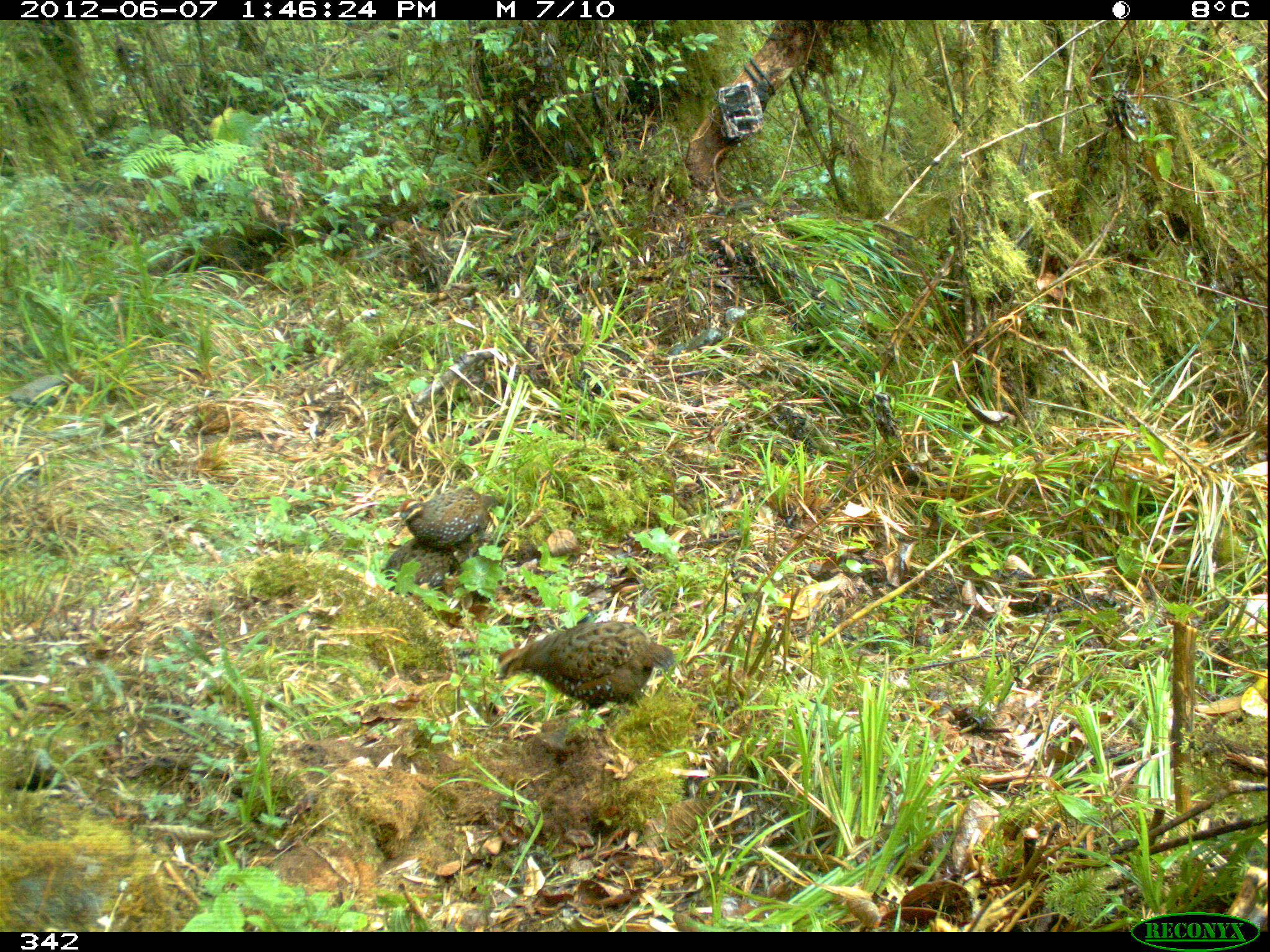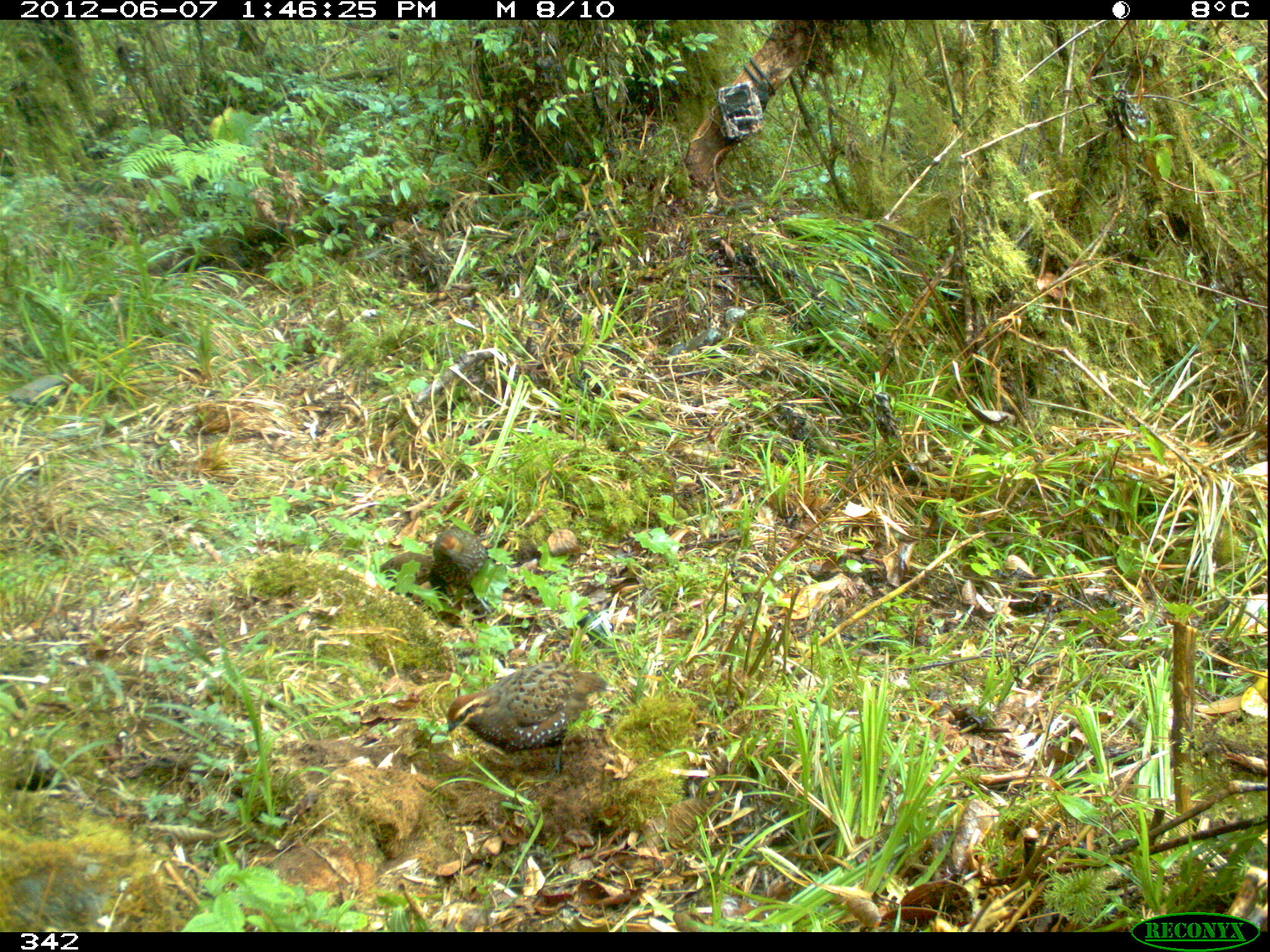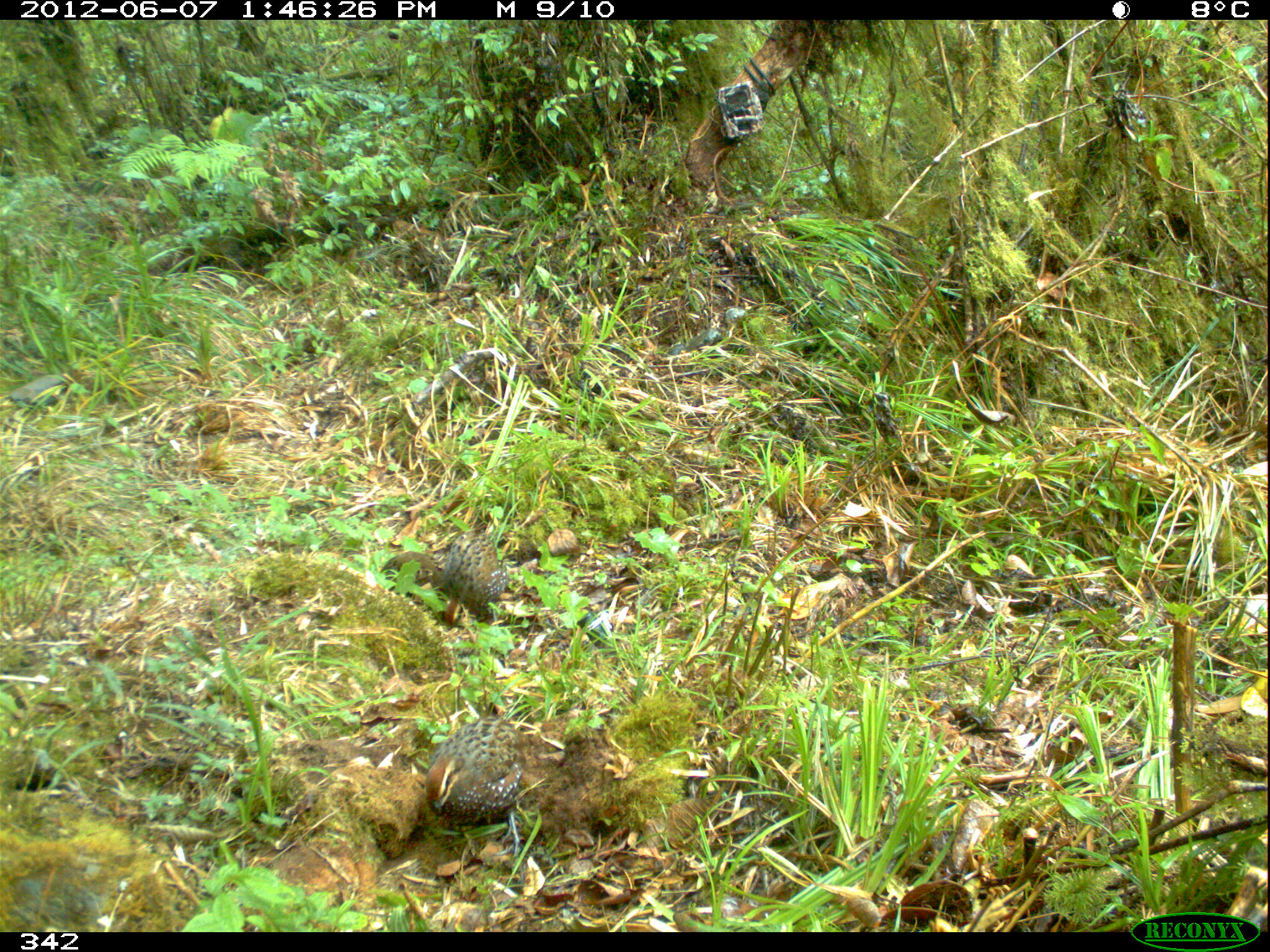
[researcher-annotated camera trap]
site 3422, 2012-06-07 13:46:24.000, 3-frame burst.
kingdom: Animalia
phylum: Chordata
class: Aves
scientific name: Aves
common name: bird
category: unknown bird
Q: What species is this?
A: Unknown bird (bird) (Aves).